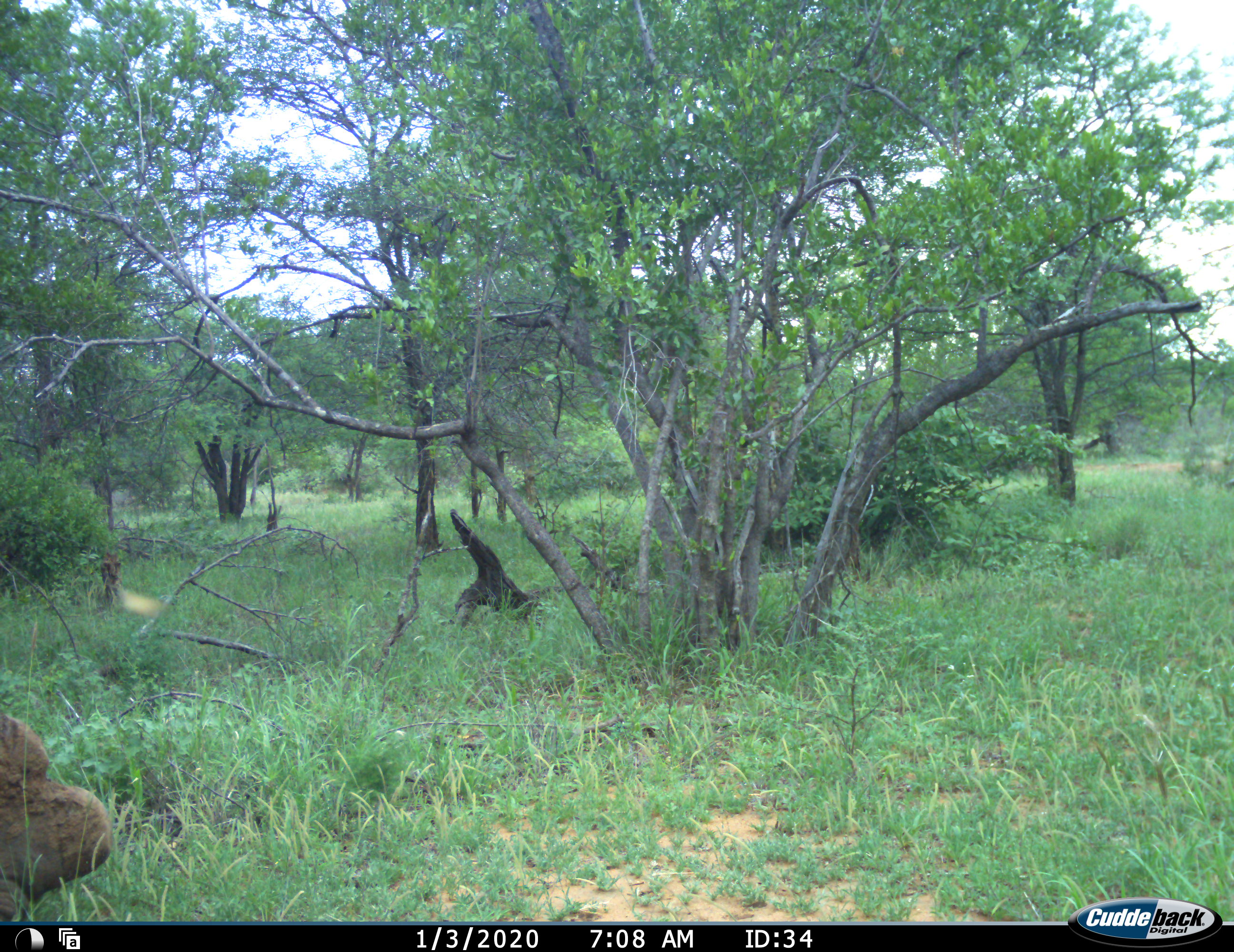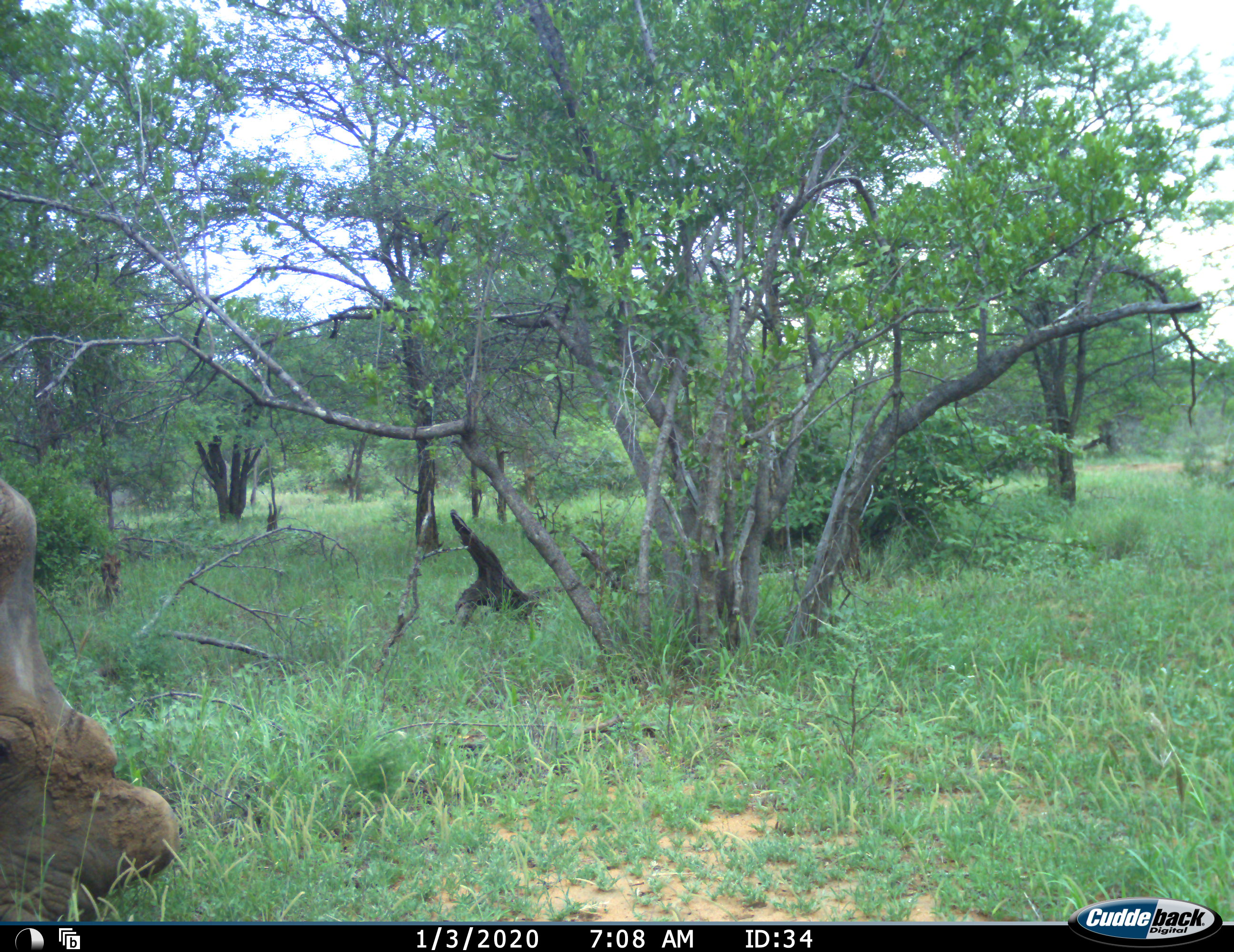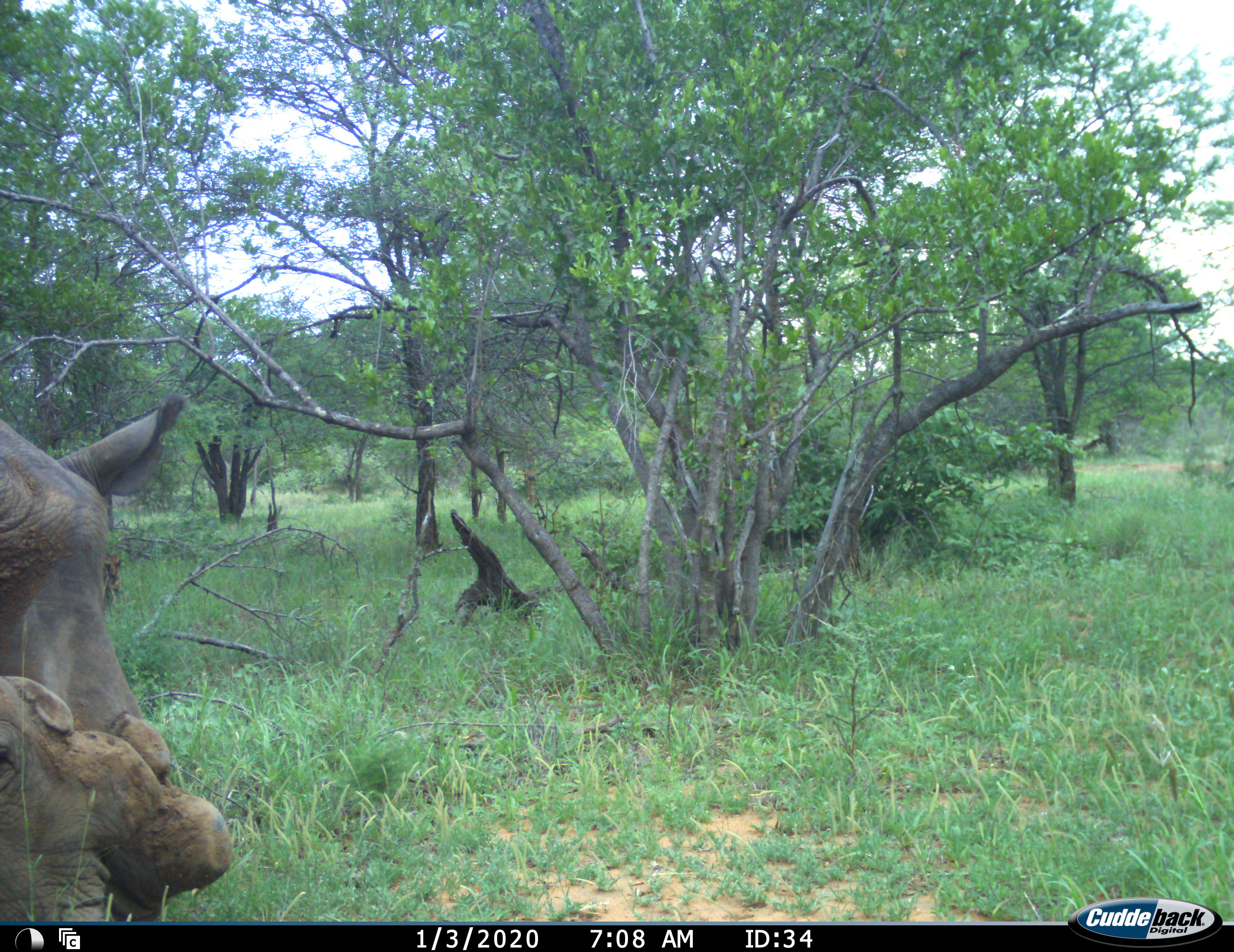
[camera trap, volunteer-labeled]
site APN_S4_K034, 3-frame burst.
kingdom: Animalia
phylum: Chordata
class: Mammalia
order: Perissodactyla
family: Rhinocerotidae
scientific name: Rhinocerotidae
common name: unknown rhinoceros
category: rhinocerosunknown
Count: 2.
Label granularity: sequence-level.